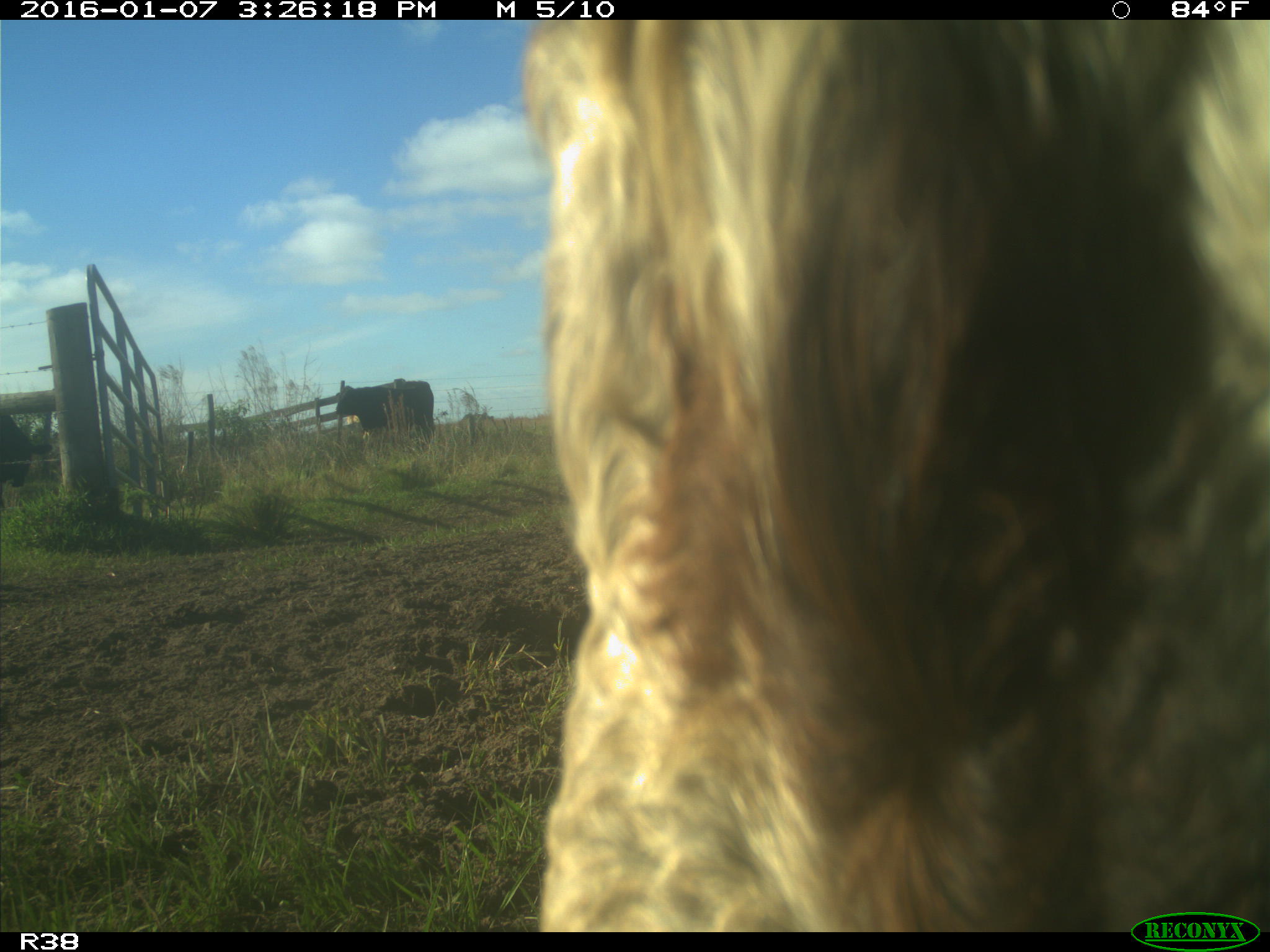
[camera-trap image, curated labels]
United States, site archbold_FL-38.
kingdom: Animalia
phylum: Chordata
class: Mammalia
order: Artiodactyla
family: Bovidae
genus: Bos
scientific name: Bos taurus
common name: domestic cow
Bos taurus (domestic cow).